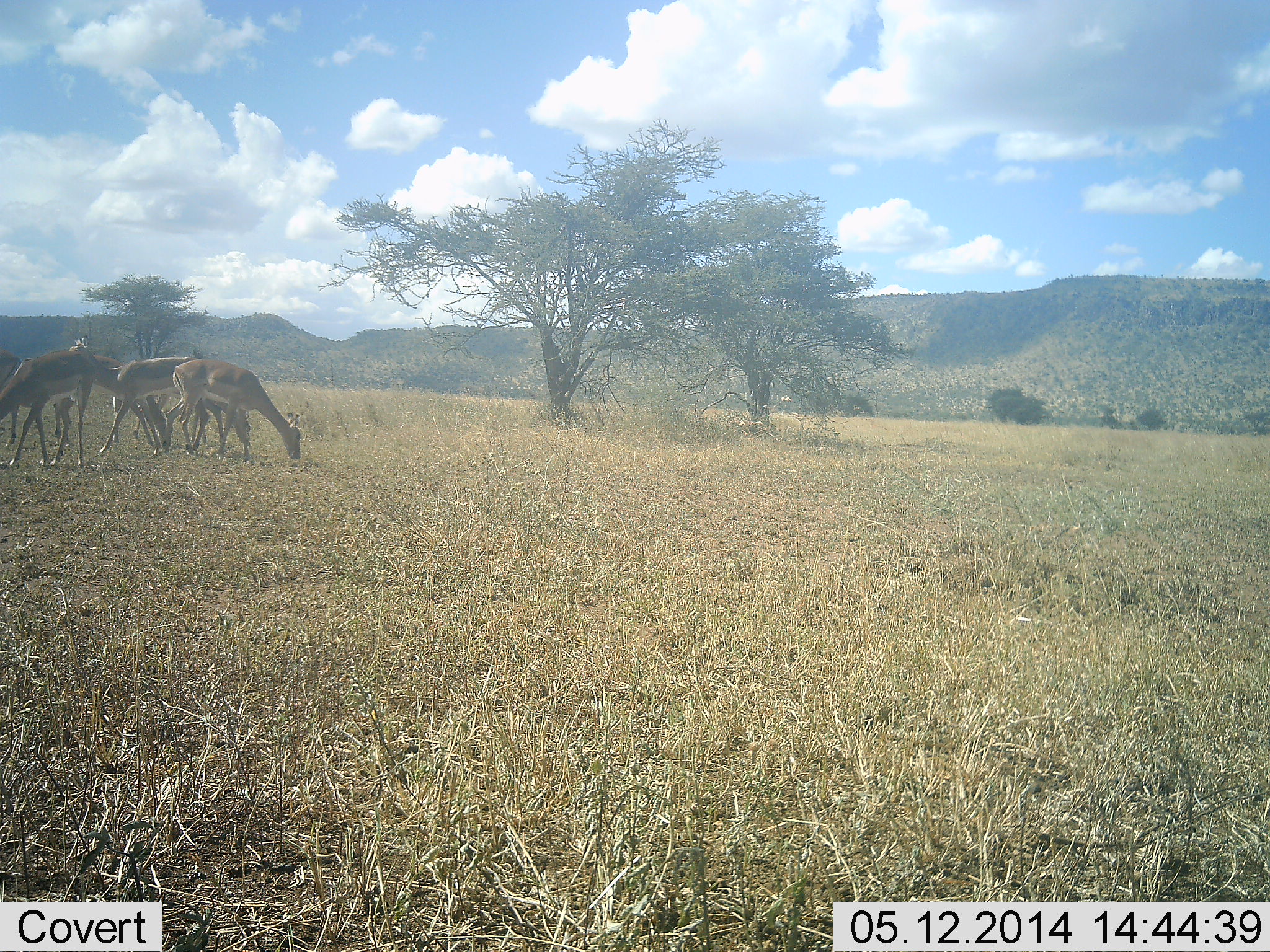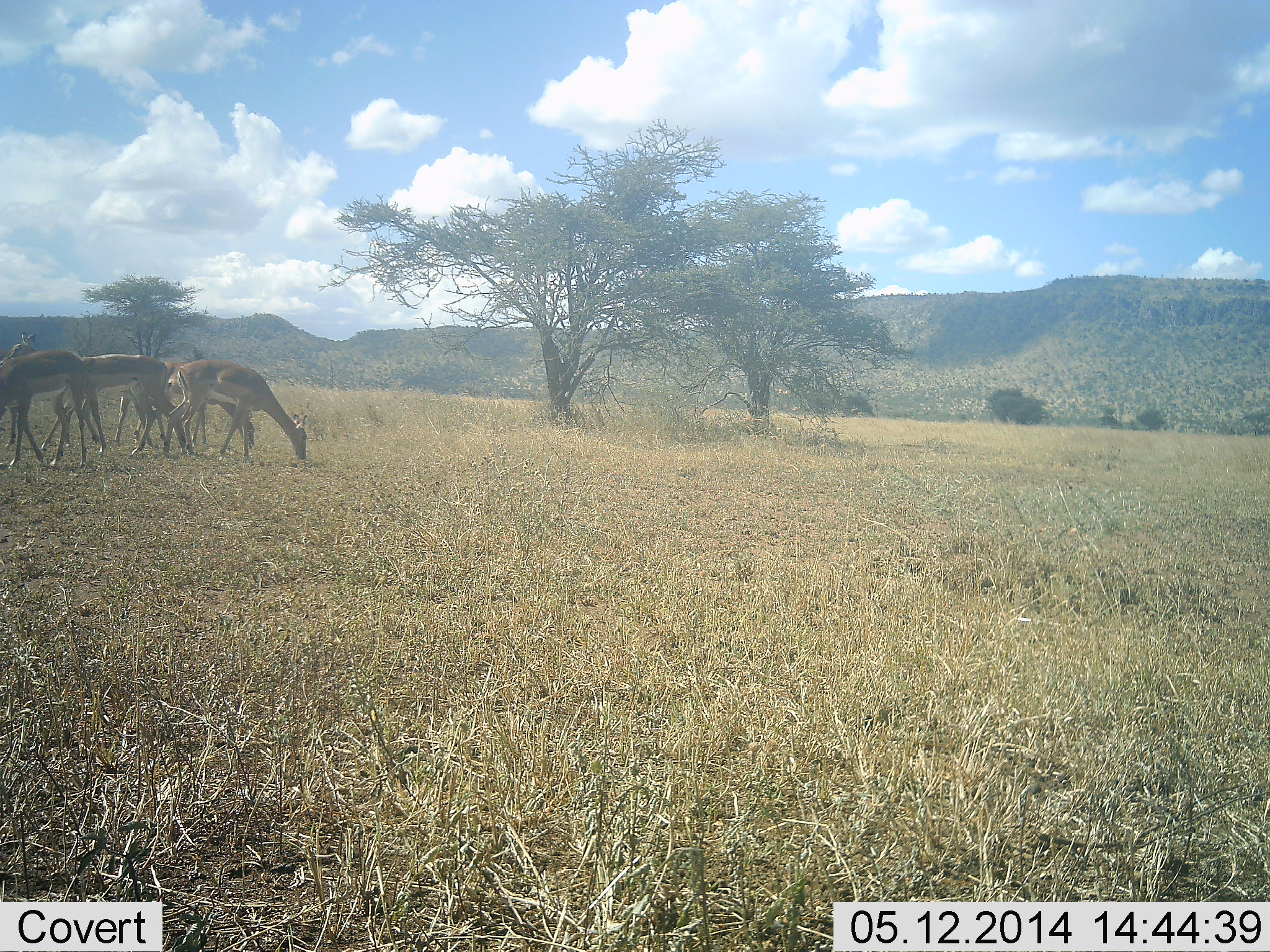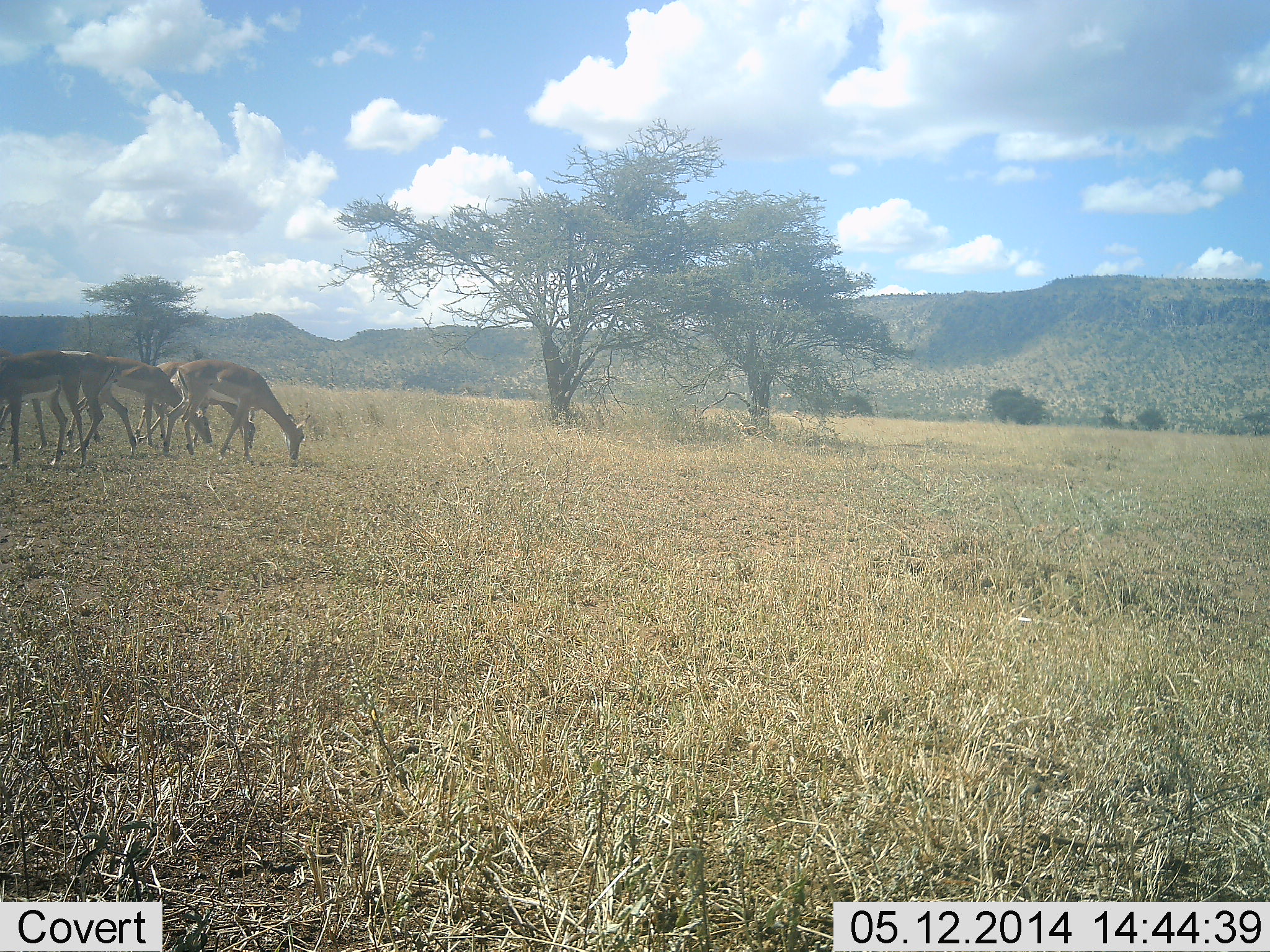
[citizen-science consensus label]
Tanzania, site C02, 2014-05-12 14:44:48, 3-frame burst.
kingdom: Animalia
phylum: Chordata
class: Mammalia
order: Artiodactyla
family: Bovidae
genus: Nanger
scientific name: Nanger granti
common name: grant's gazelle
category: gazellegrants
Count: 5.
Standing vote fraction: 38%.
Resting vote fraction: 0%.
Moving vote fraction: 0%.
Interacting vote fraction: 0%.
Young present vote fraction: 0%.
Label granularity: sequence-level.